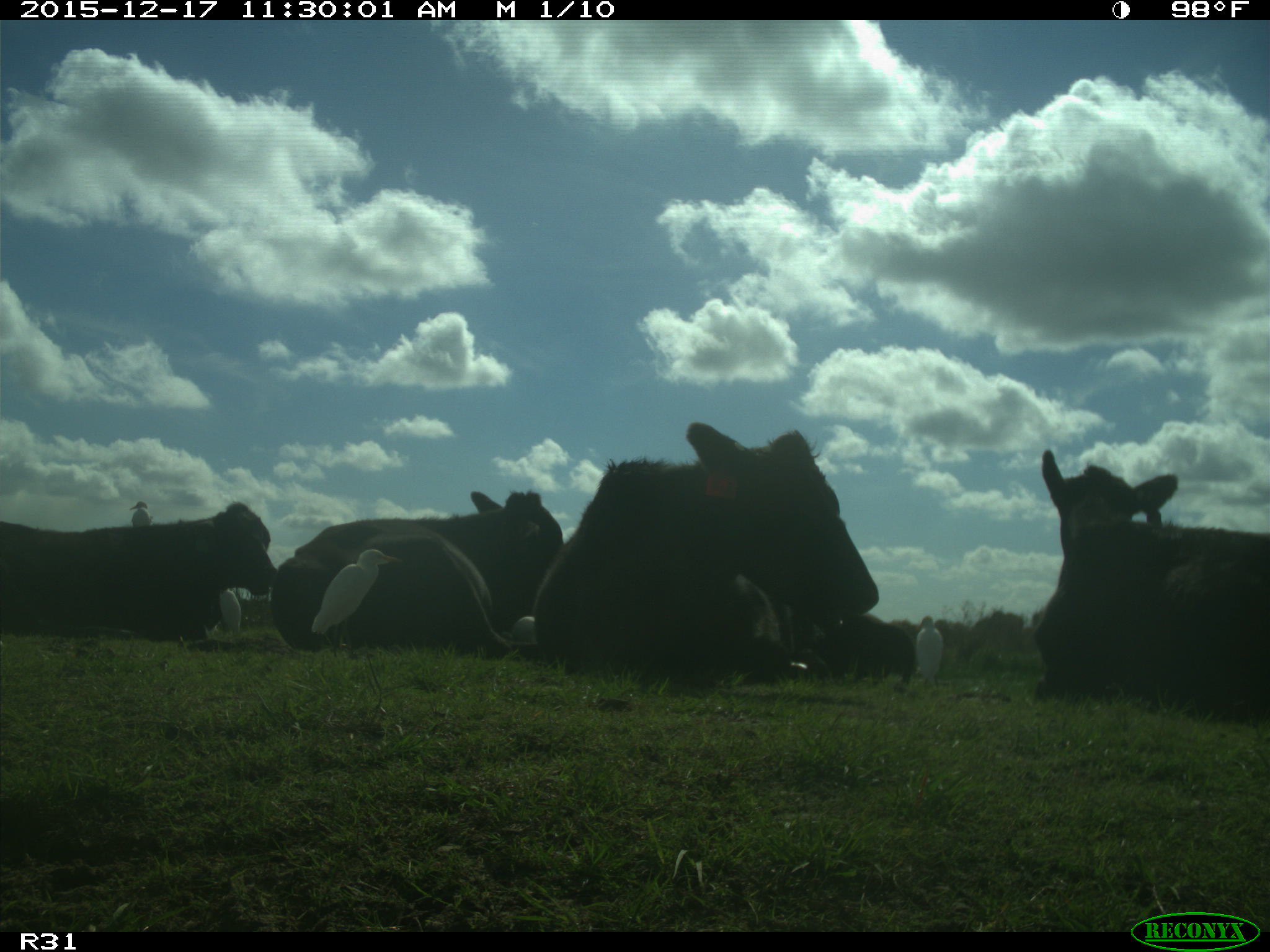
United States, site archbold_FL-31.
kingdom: Animalia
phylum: Chordata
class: Mammalia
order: Artiodactyla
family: Bovidae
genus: Bos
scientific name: Bos taurus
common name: domestic cow